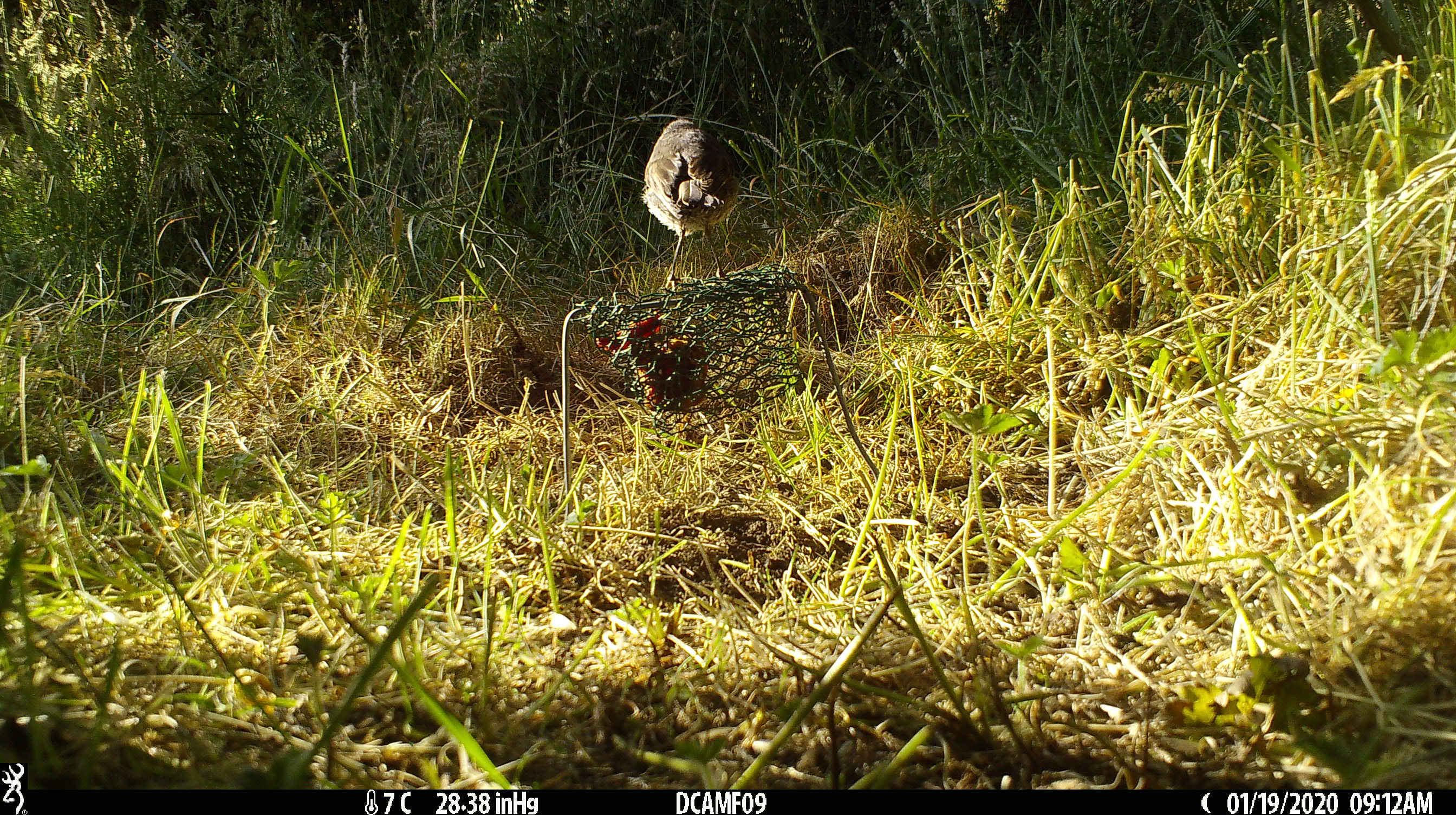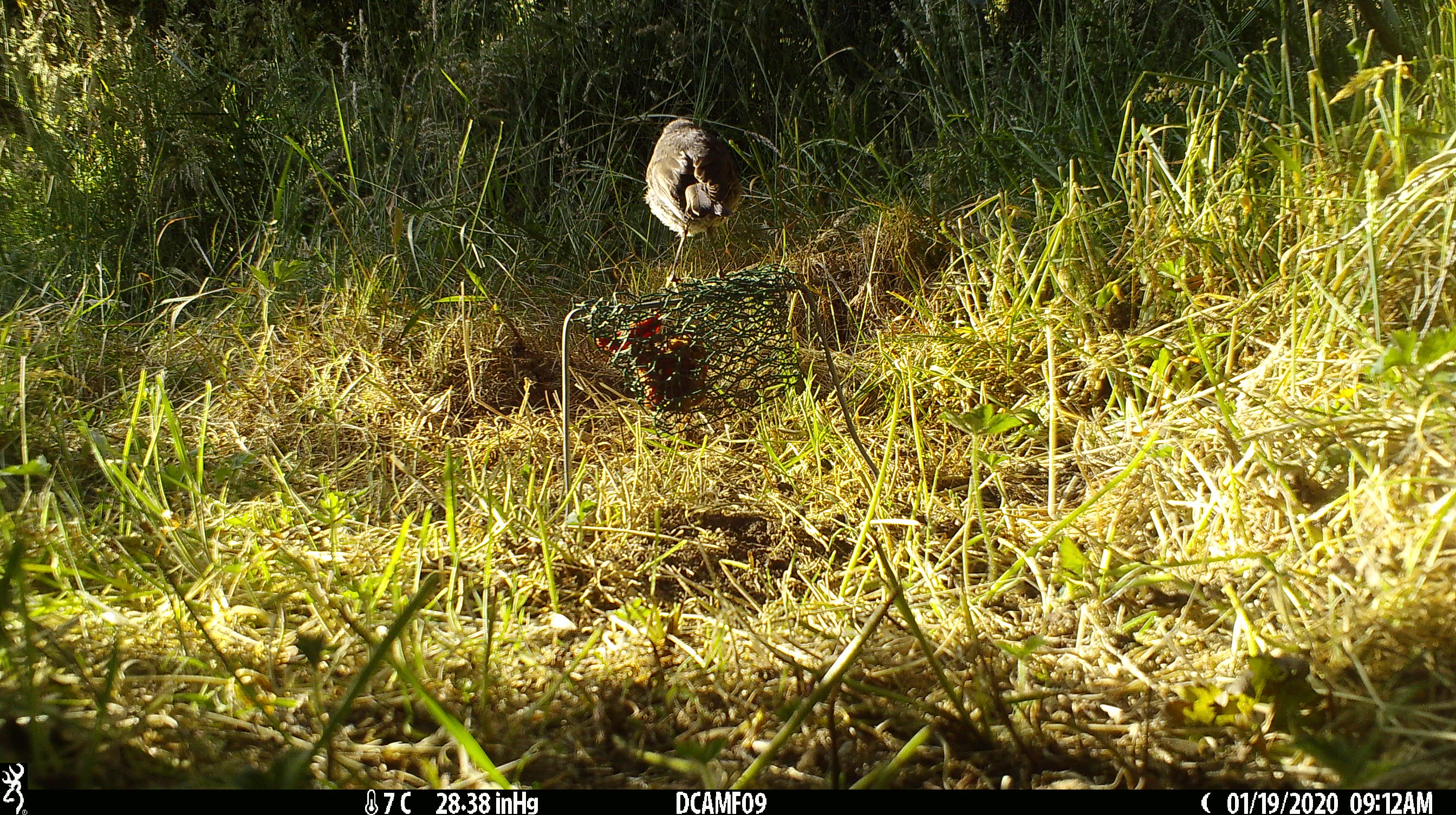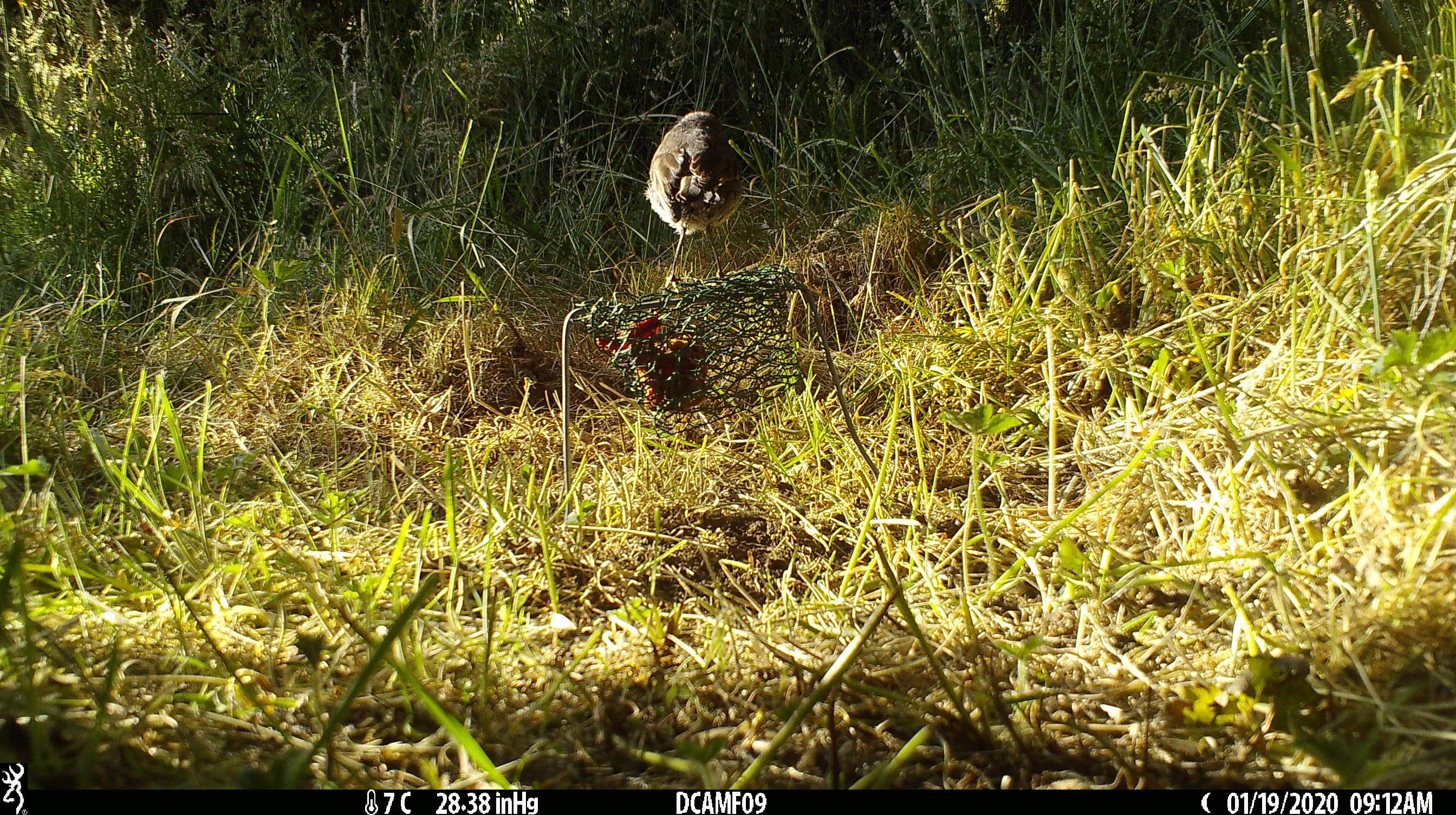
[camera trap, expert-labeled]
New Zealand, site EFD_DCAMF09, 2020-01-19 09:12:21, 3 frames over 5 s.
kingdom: Animalia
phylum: Chordata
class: Aves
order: Passeriformes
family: Petroicidae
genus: Petroica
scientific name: Petroica australis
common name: new zealand robin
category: robin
Robin (new zealand robin) (Petroica australis).